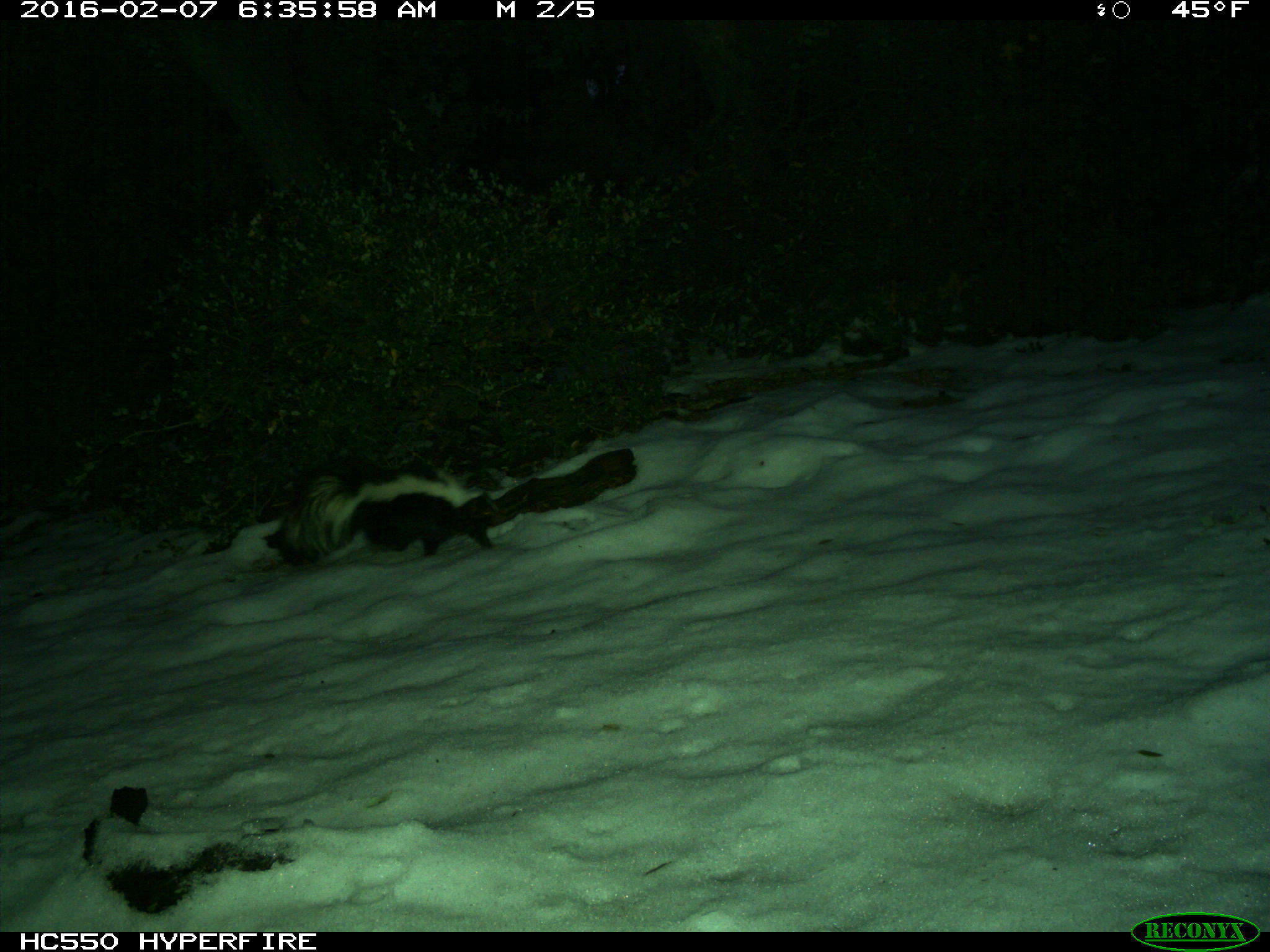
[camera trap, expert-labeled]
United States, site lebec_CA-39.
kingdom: Animalia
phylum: Chordata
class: Mammalia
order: Carnivora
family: Mephitidae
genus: Mephitis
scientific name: Mephitis mephitis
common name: striped skunk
Mephitis mephitis (striped skunk).